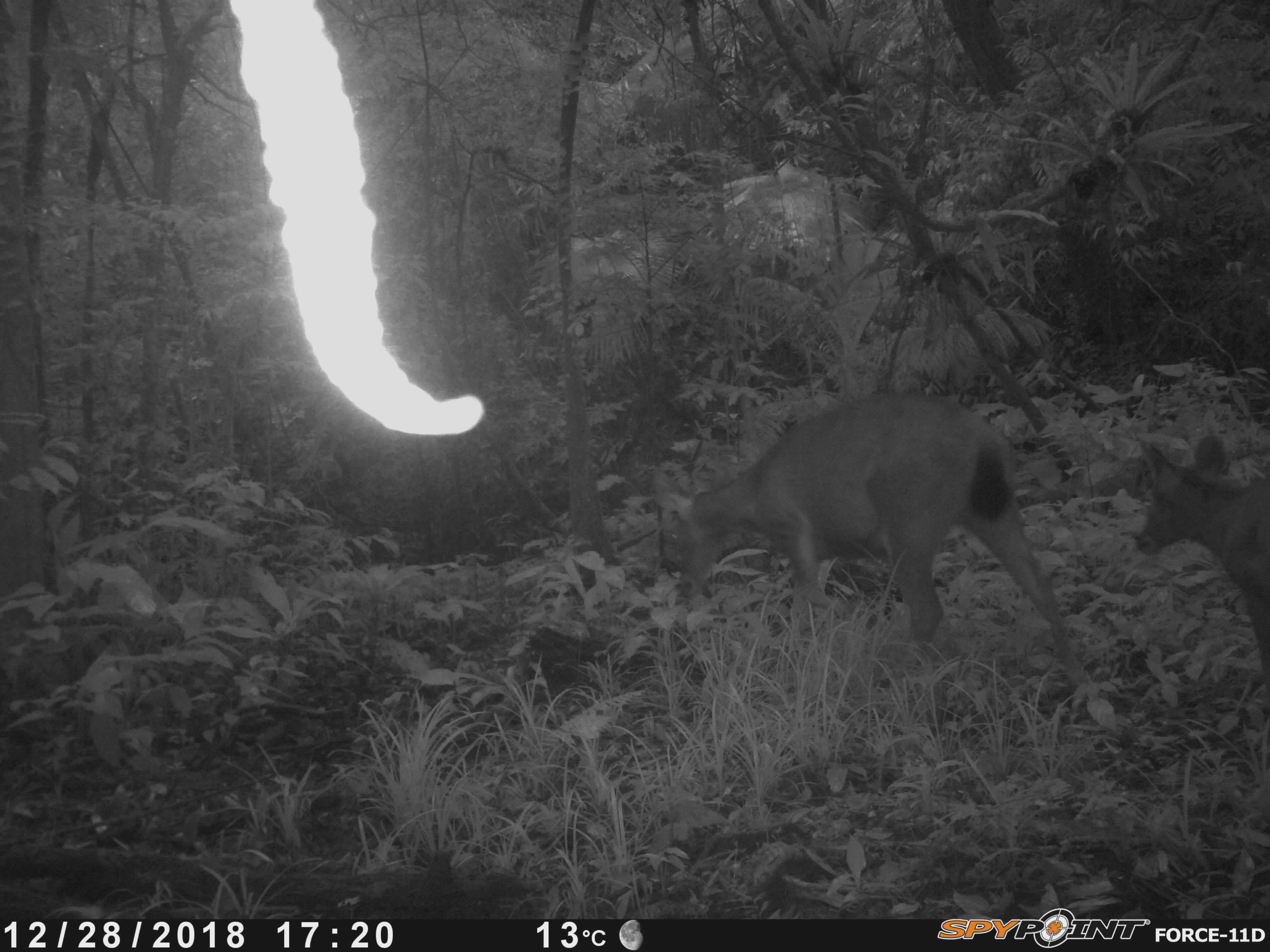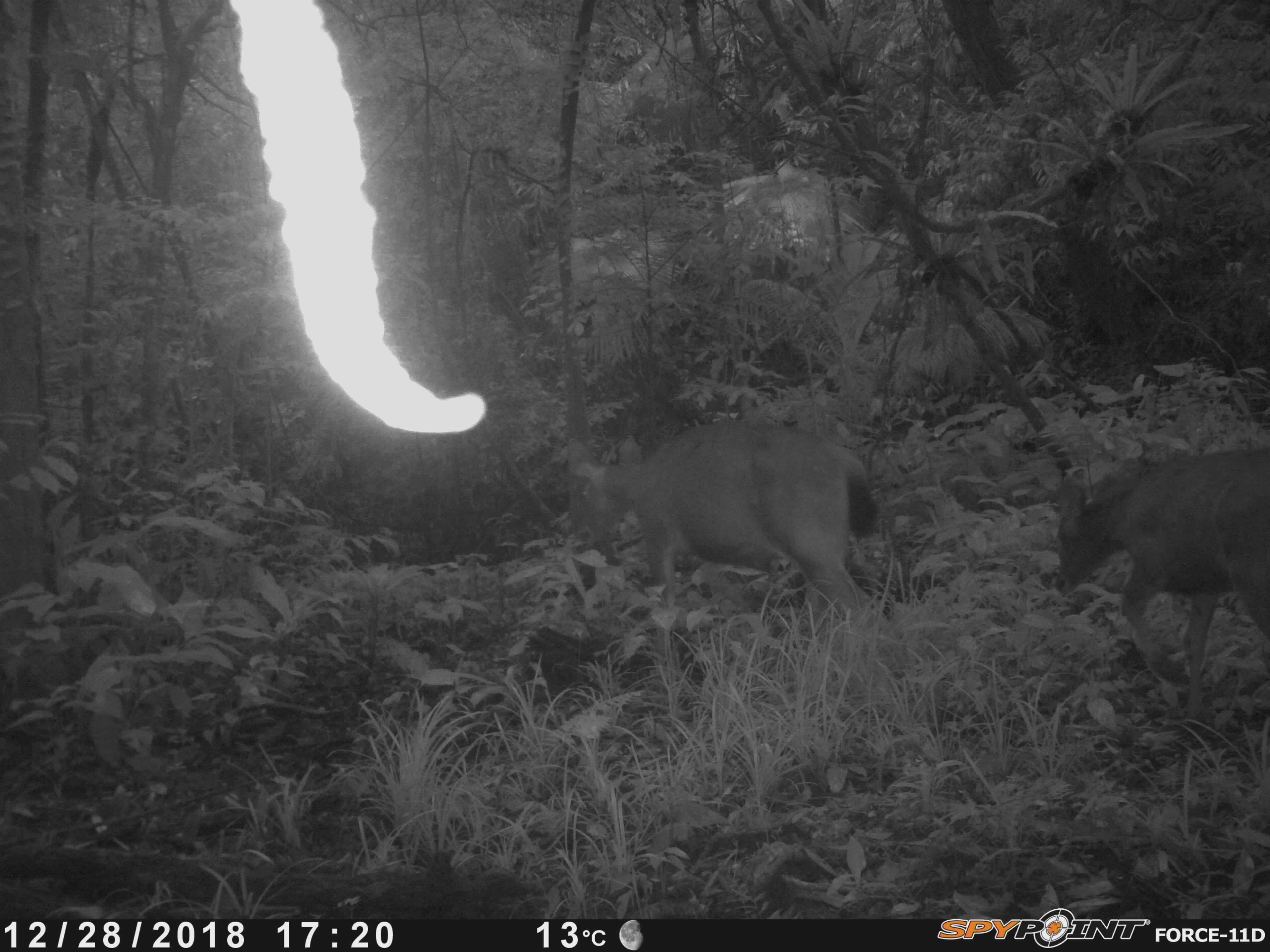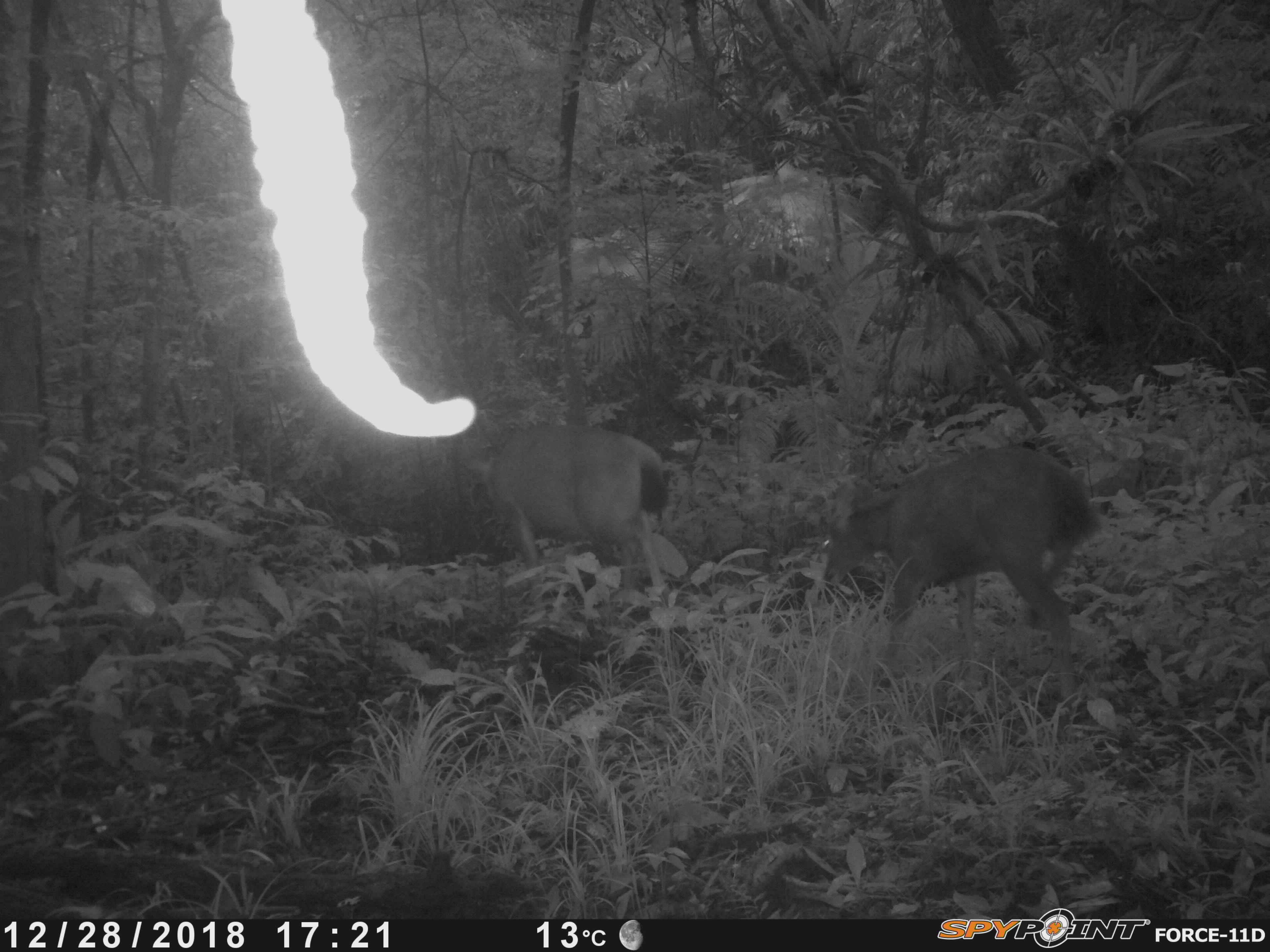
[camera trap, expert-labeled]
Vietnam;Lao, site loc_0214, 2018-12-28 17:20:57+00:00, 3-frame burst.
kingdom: Animalia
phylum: Chordata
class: Mammalia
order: Artiodactyla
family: Cervidae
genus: Rusa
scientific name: Rusa unicolor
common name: sambar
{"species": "sambar (Rusa unicolor)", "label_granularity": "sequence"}